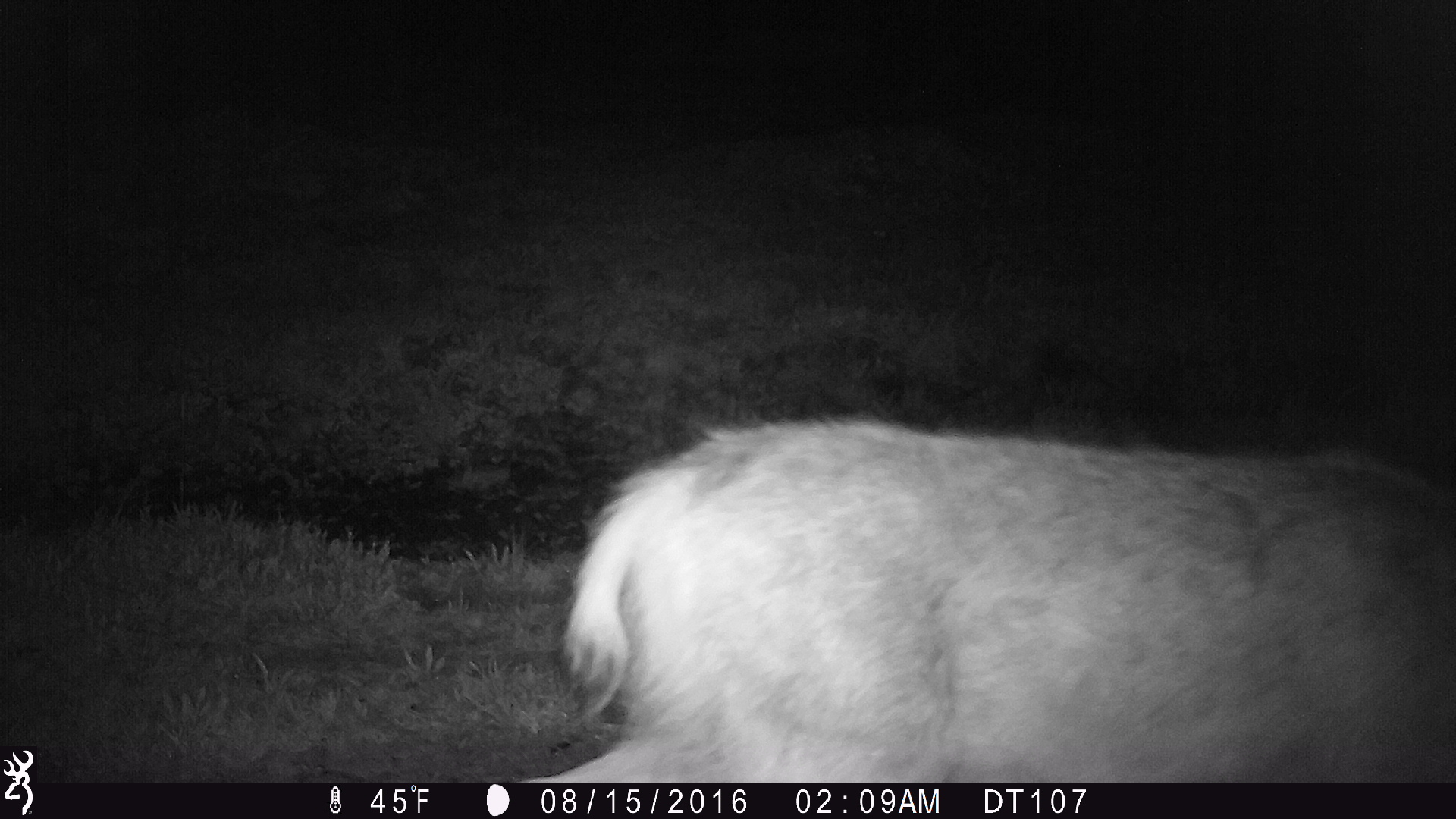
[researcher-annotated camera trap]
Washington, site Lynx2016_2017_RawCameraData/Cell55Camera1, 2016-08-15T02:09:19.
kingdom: Animalia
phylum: Chordata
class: Mammalia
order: Artiodactyla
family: Cervidae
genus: Odocoileus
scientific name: Odocoileus hemionus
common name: mule deer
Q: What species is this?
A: Odocoileus hemionus (mule deer).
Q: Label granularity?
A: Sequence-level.